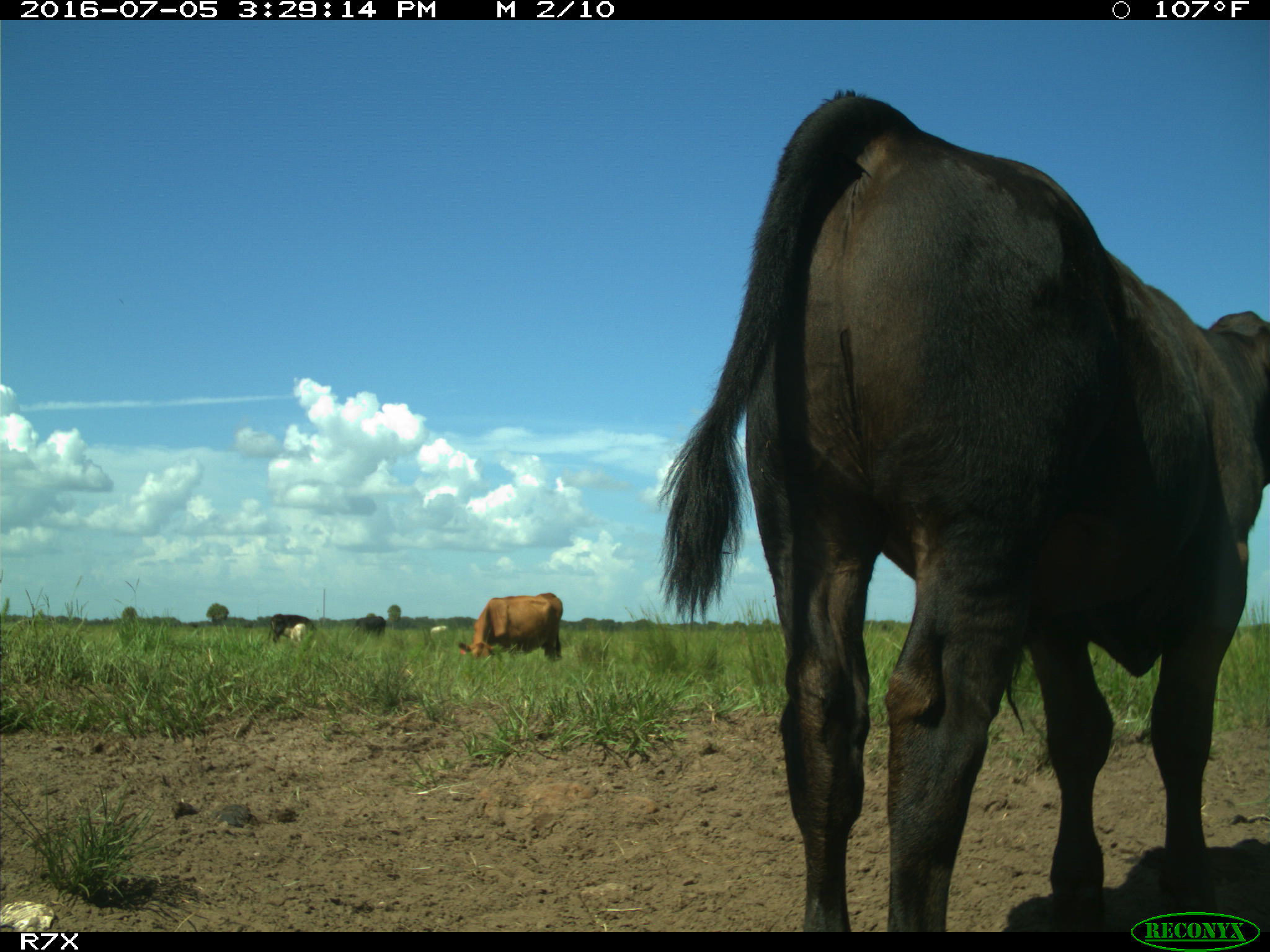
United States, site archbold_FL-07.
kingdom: Animalia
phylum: Chordata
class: Mammalia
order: Artiodactyla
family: Bovidae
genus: Bos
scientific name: Bos taurus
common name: domestic cow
Bos taurus (domestic cow).